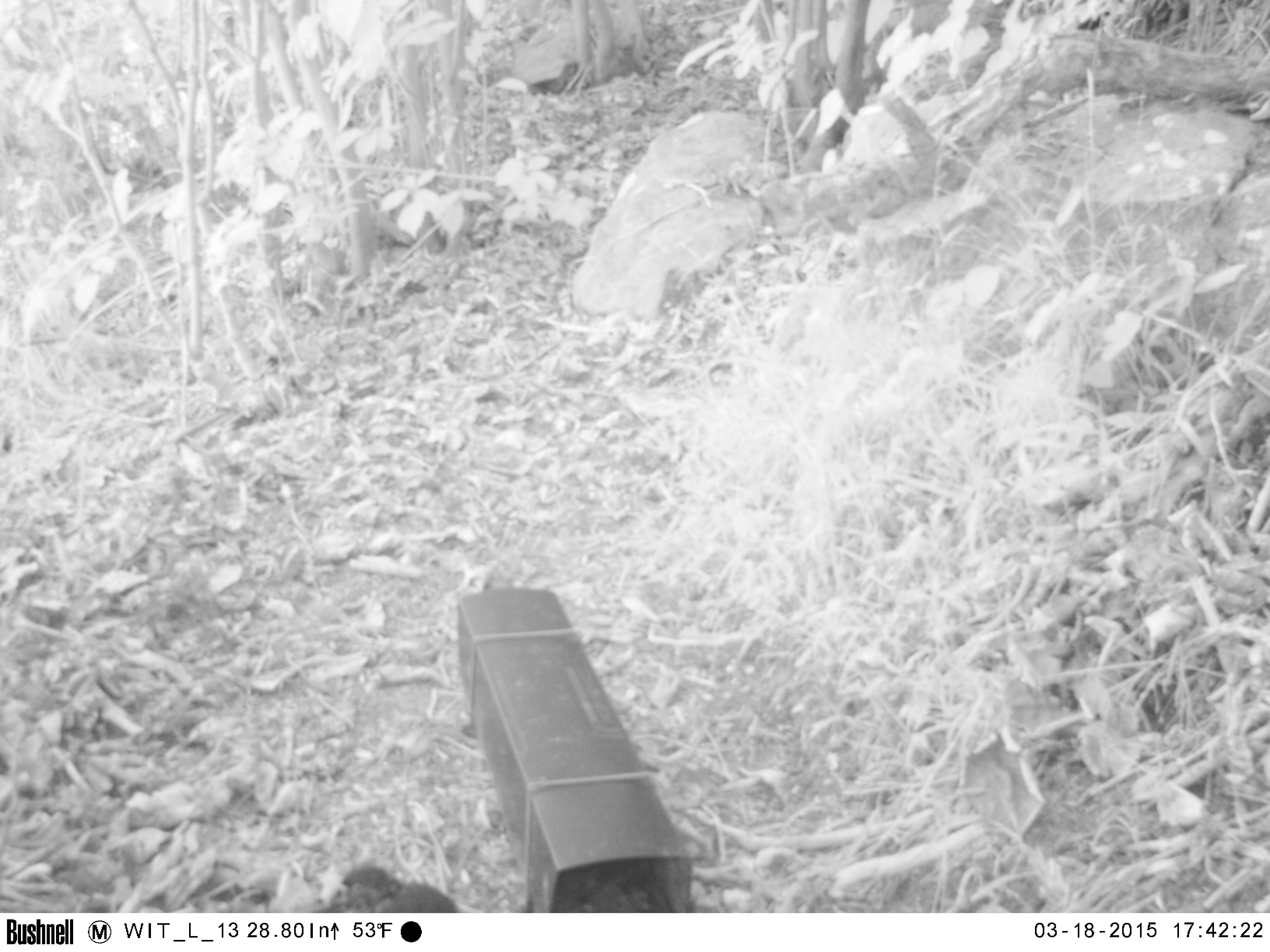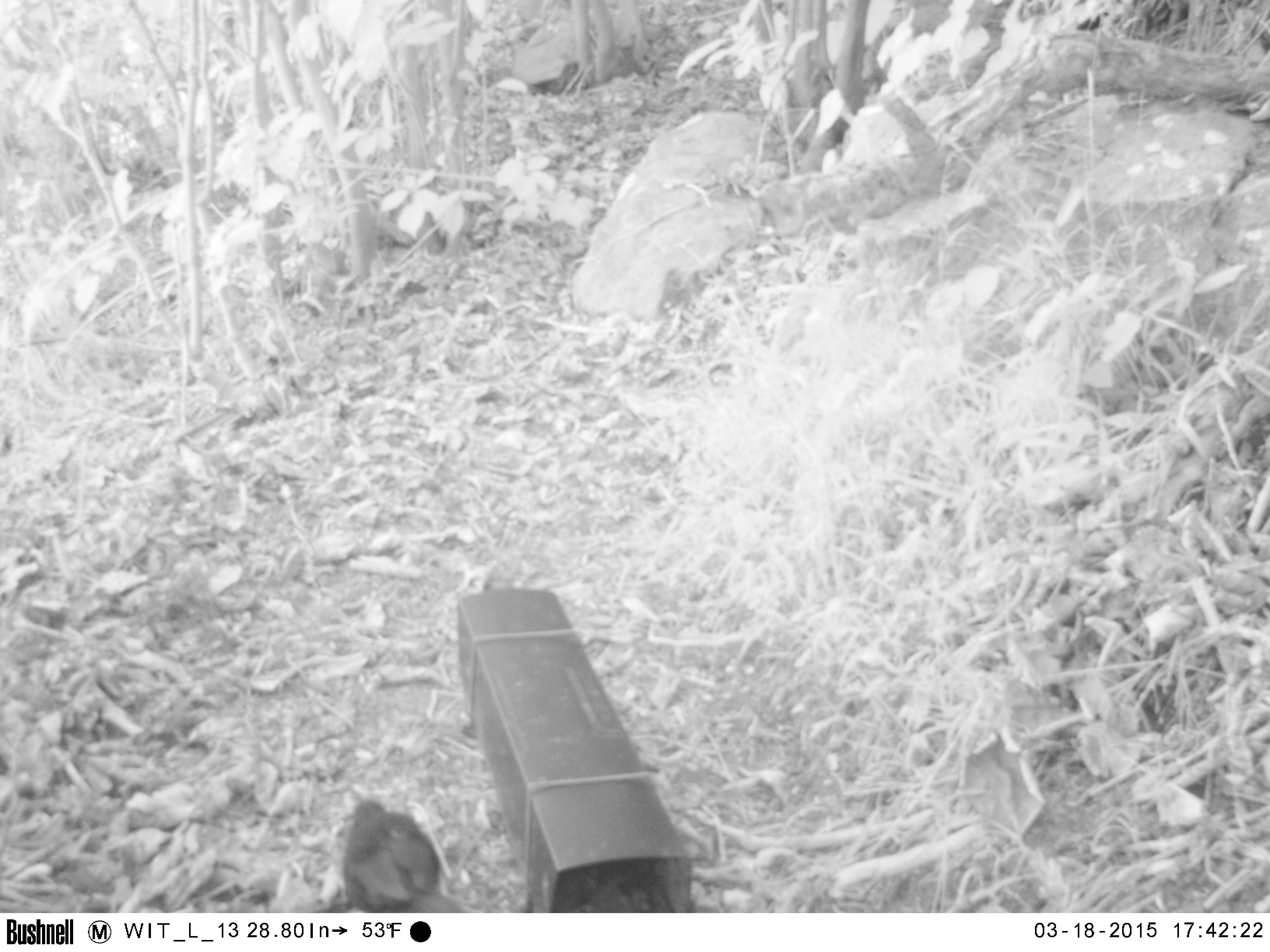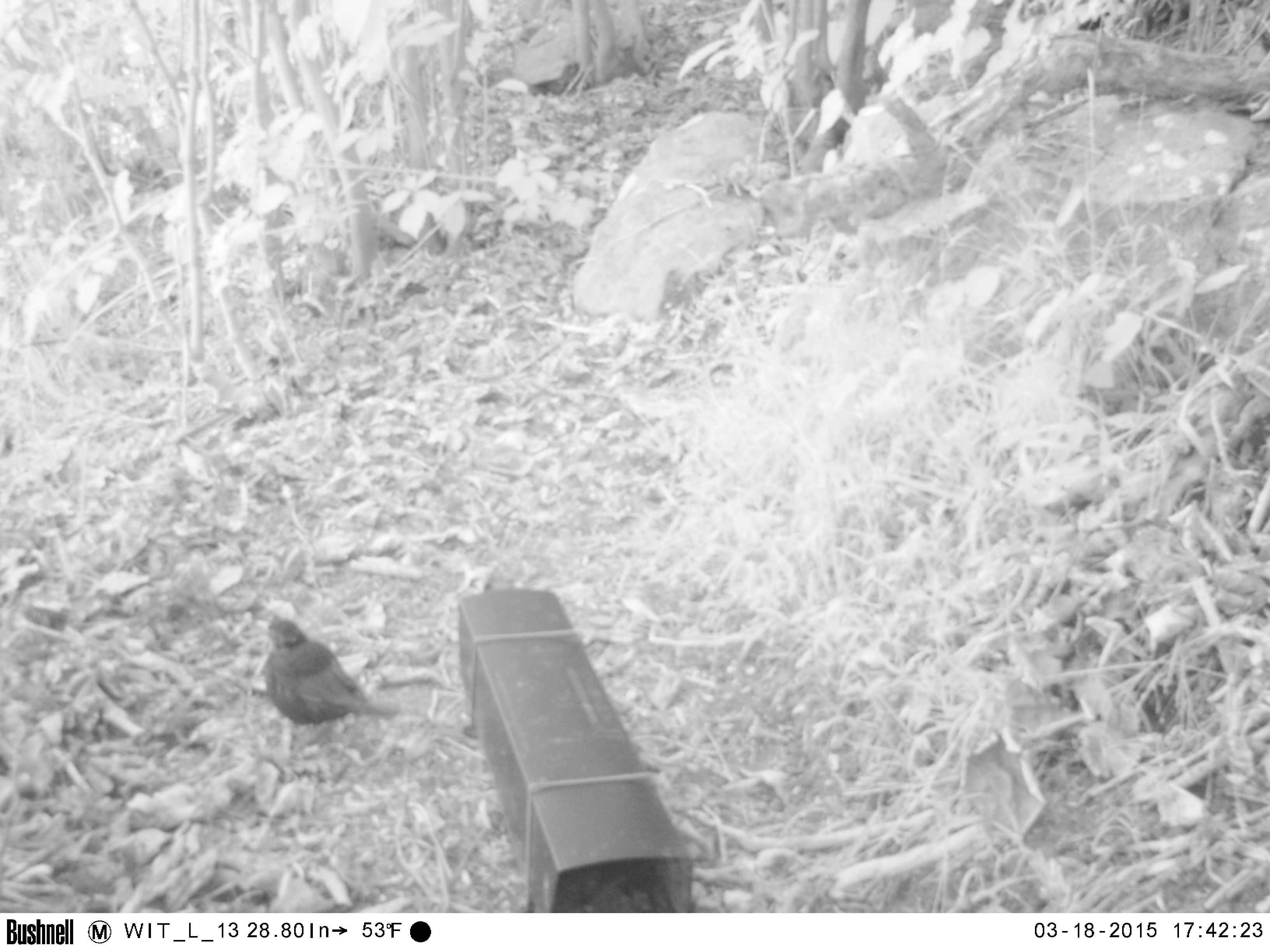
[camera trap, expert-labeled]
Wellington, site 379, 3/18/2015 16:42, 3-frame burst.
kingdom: Animalia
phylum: Chordata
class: Aves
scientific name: Aves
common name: bird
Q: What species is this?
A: Bird (Aves).